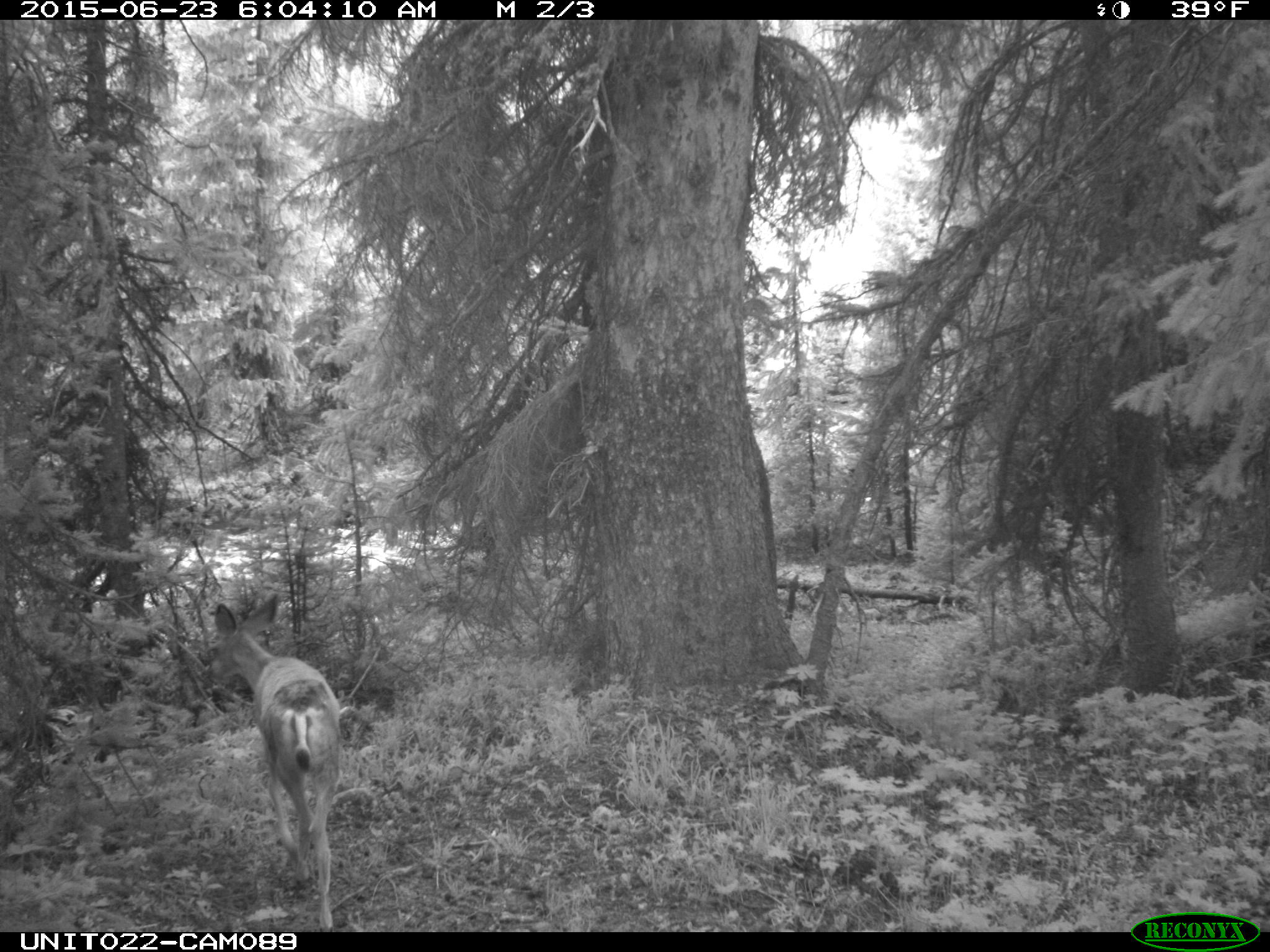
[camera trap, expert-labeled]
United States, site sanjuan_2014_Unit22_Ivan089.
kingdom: Animalia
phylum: Chordata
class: Mammalia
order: Artiodactyla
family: Cervidae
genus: Odocoileus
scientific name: Odocoileus hemionus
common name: mule deer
Odocoileus hemionus (mule deer).